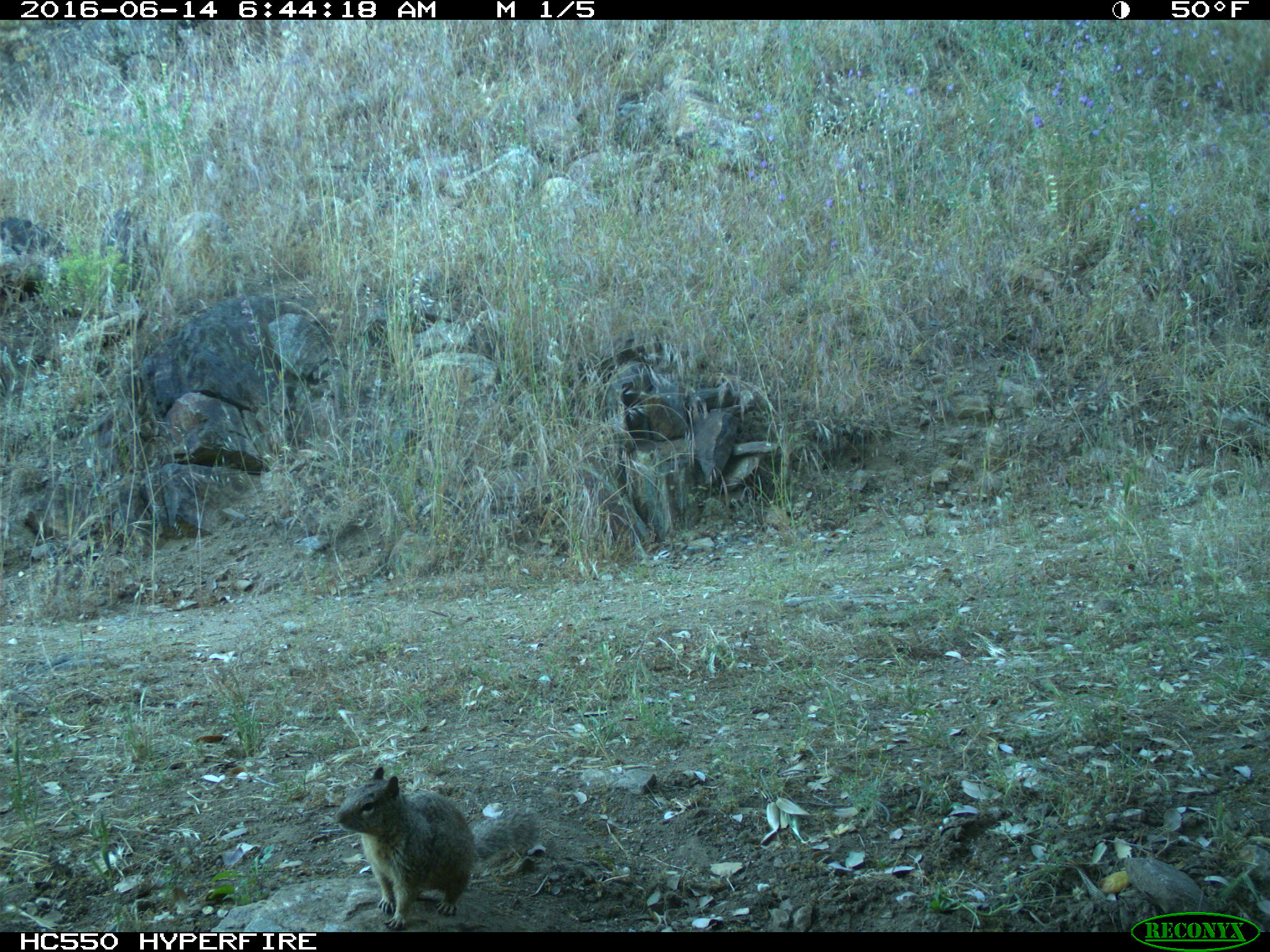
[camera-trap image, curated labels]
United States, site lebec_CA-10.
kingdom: Animalia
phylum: Chordata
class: Mammalia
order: Rodentia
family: Sciuridae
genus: Otospermophilus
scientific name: Otospermophilus beecheyi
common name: california ground squirrel